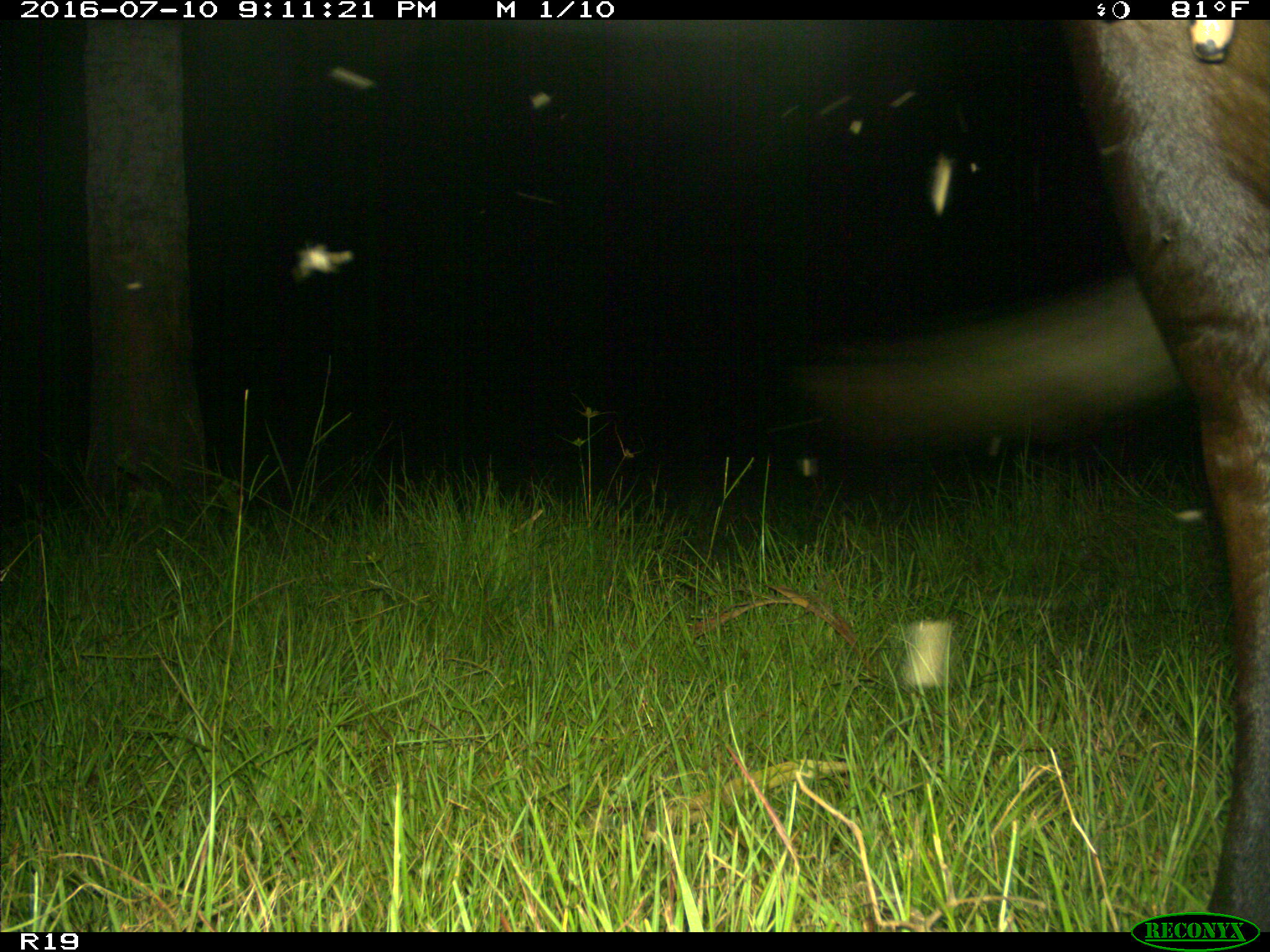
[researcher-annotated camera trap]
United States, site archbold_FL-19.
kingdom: Animalia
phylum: Chordata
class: Mammalia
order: Artiodactyla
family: Bovidae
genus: Bos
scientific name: Bos taurus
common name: domestic cow